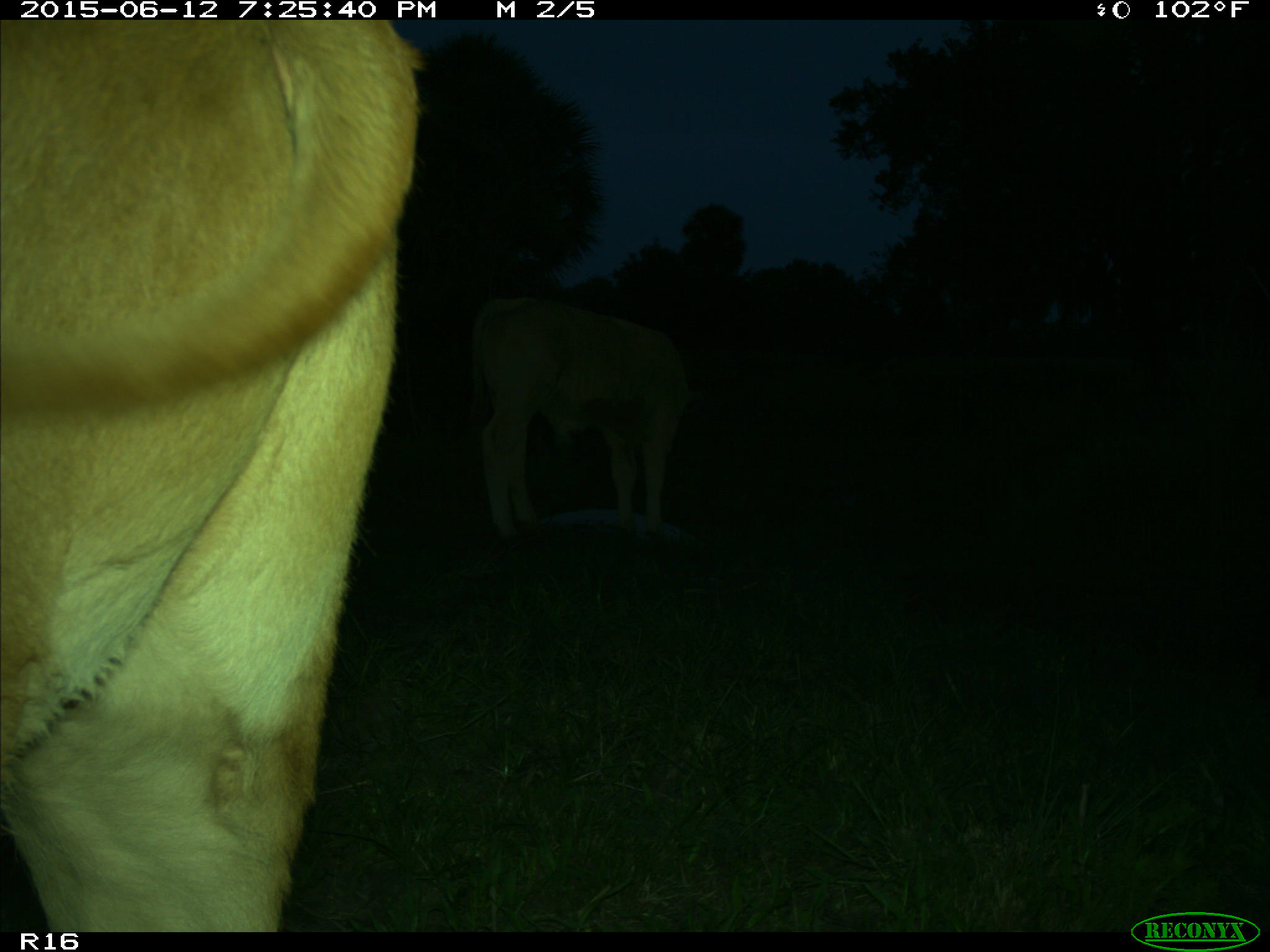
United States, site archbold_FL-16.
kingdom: Animalia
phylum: Chordata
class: Mammalia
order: Artiodactyla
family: Bovidae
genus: Bos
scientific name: Bos taurus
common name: domestic cow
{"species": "Bos taurus (domestic cow)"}